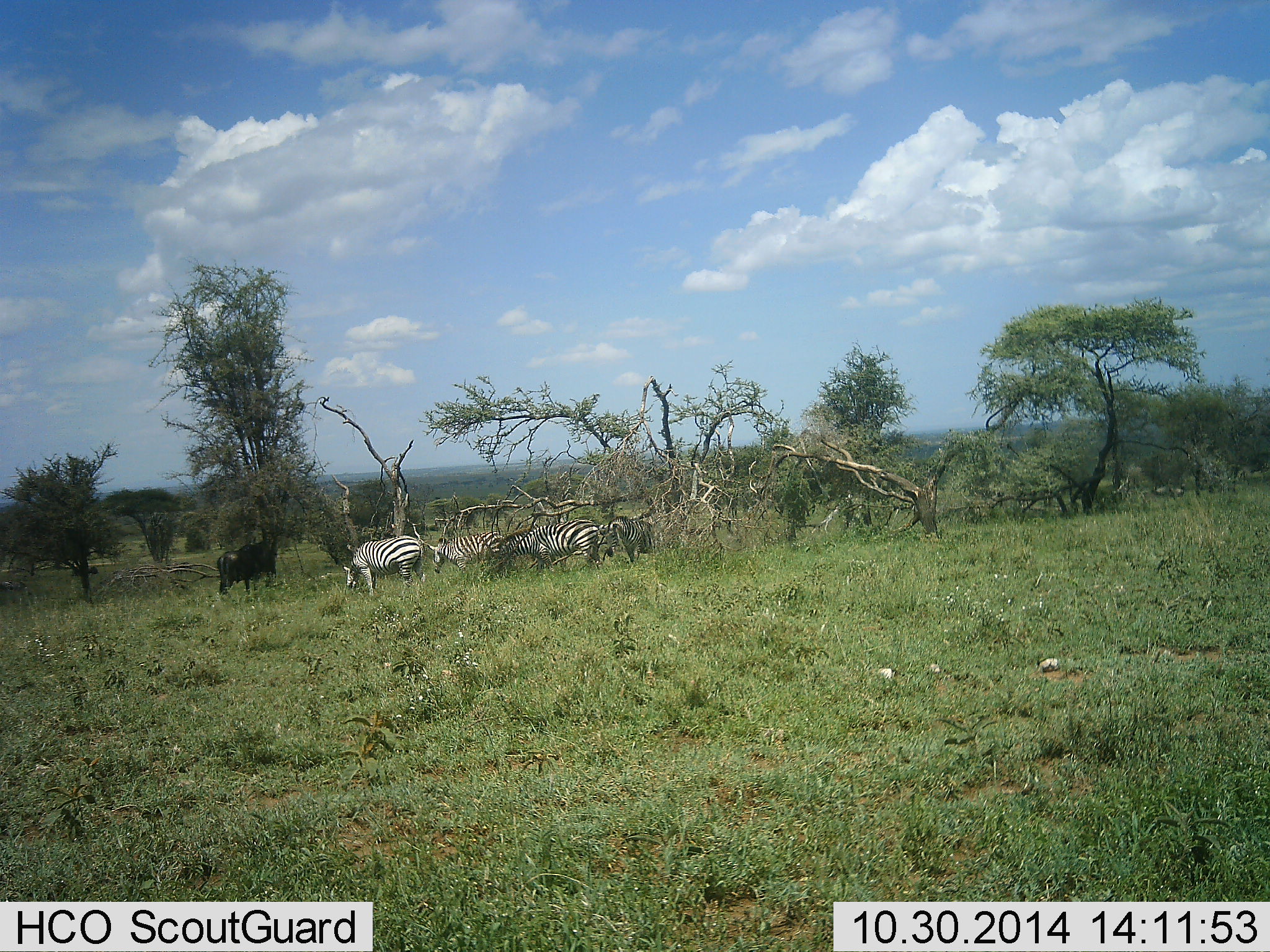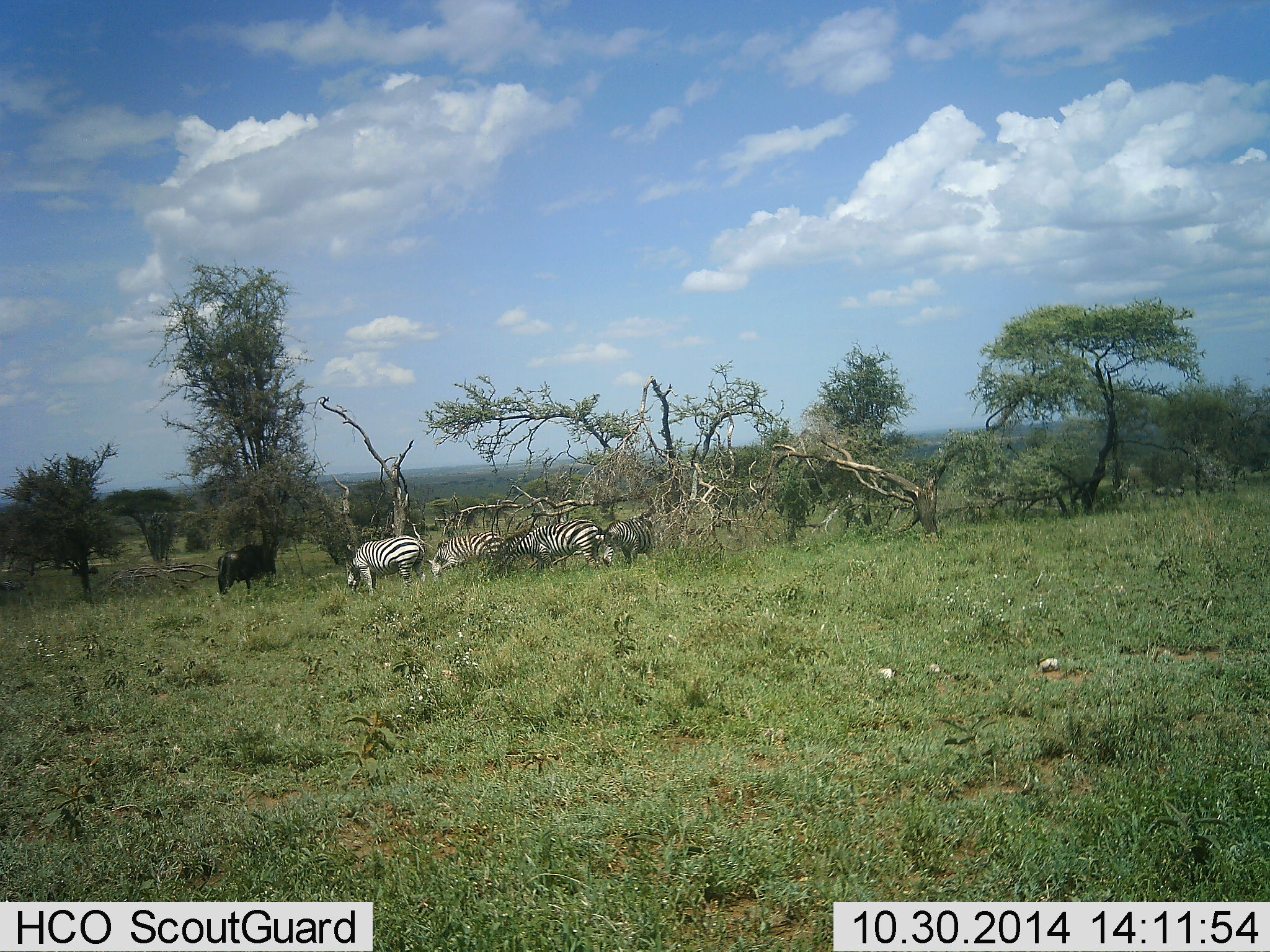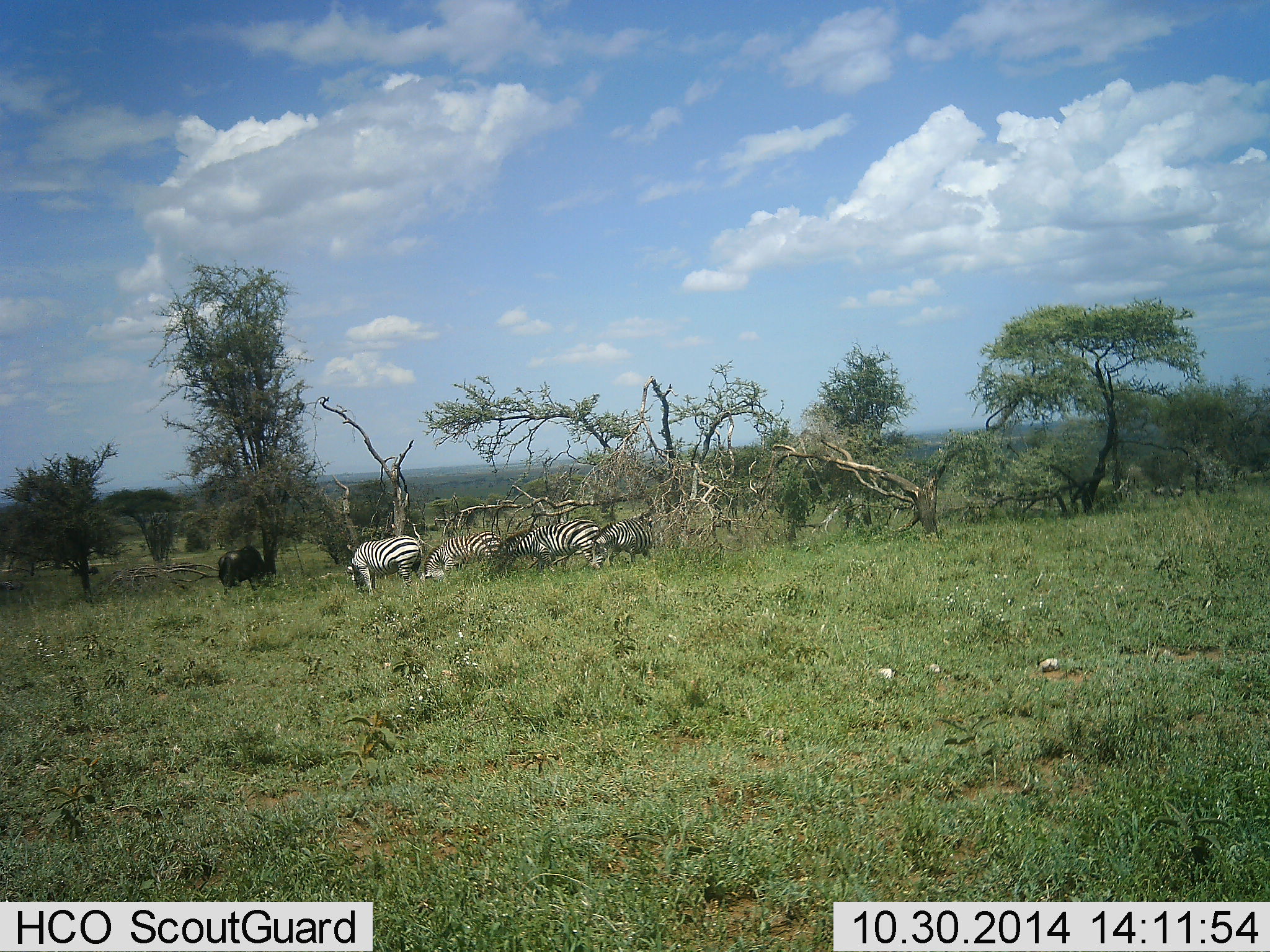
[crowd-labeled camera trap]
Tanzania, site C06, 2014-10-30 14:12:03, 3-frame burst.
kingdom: Animalia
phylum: Chordata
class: Mammalia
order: Artiodactyla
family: Bovidae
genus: Connochaetes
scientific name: Connochaetes taurinus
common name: blue wildebeest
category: wildebeest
Wildebeest (blue wildebeest) (Connochaetes taurinus), count 1. Behavior (volunteer vote fractions): standing 45%, resting 0%, moving 0%, interacting 0%. Young present (vote fraction): 0%. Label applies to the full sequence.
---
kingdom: Animalia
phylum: Chordata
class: Mammalia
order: Perissodactyla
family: Equidae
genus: Equus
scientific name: Equus quagga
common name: plains zebra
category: zebra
Zebra (plains zebra) (Equus quagga), count 4. Behavior (volunteer vote fractions): standing 44%, resting 0%, moving 6%, interacting 0%. Young present (vote fraction): 0%. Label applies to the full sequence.